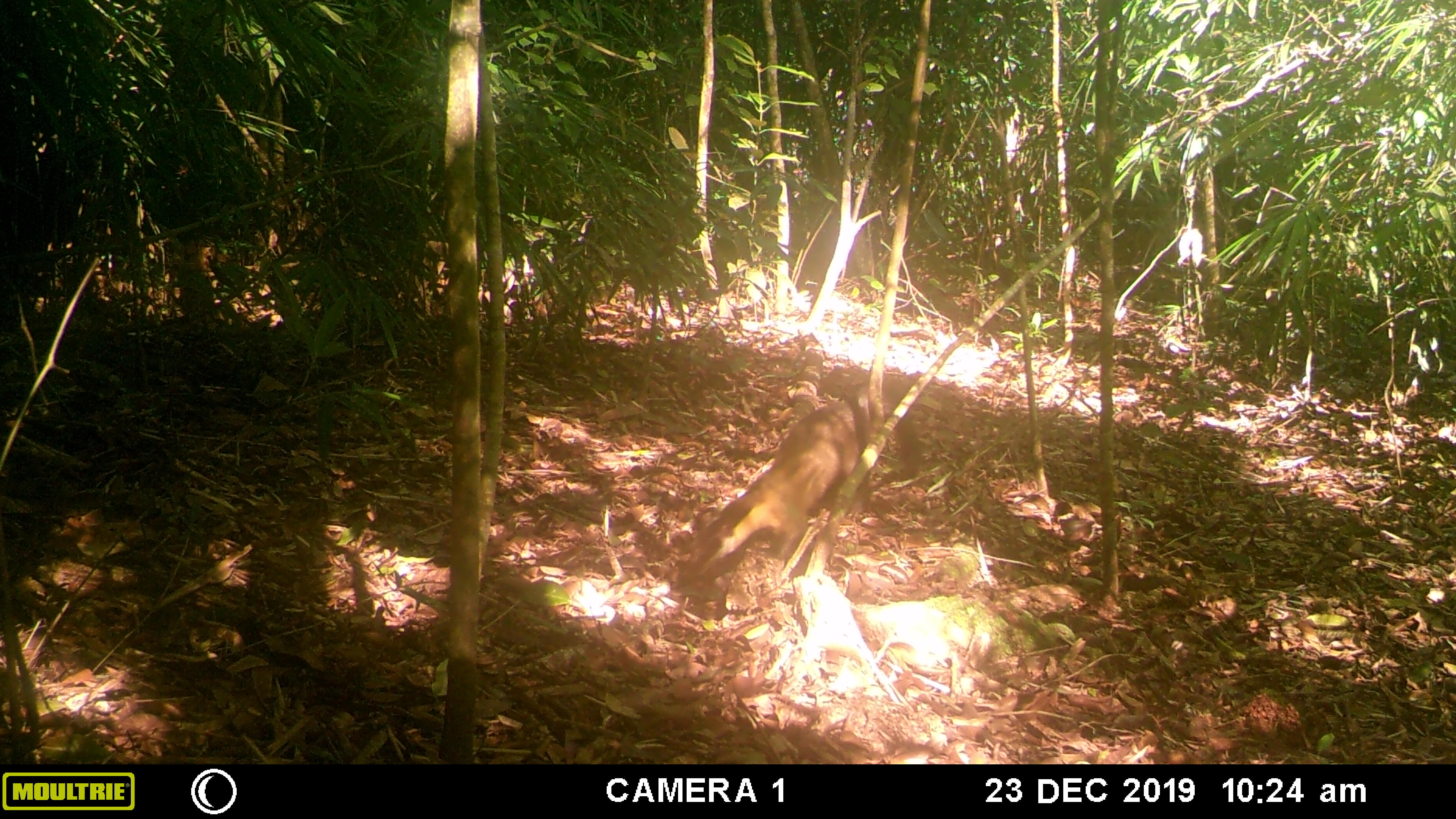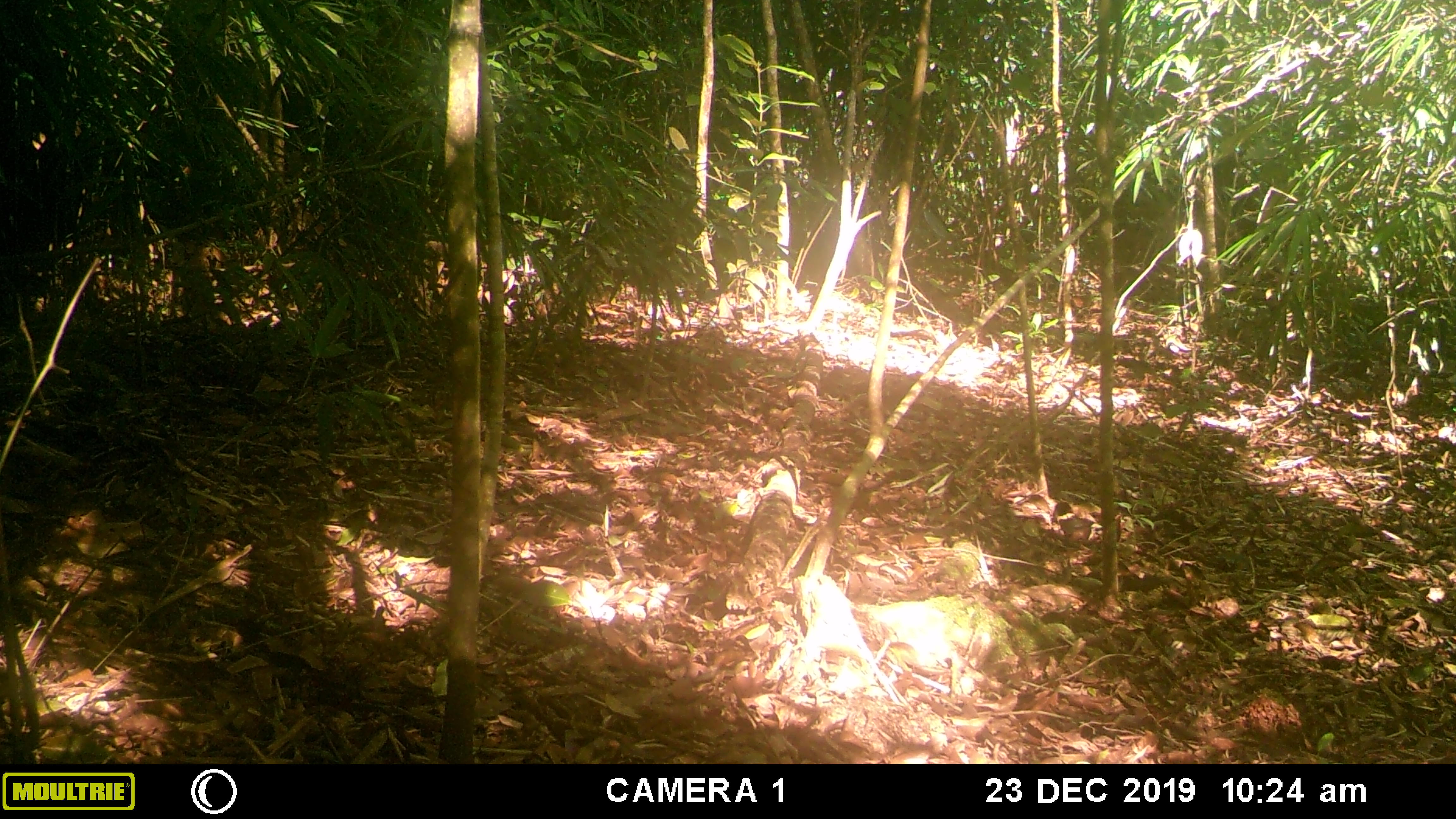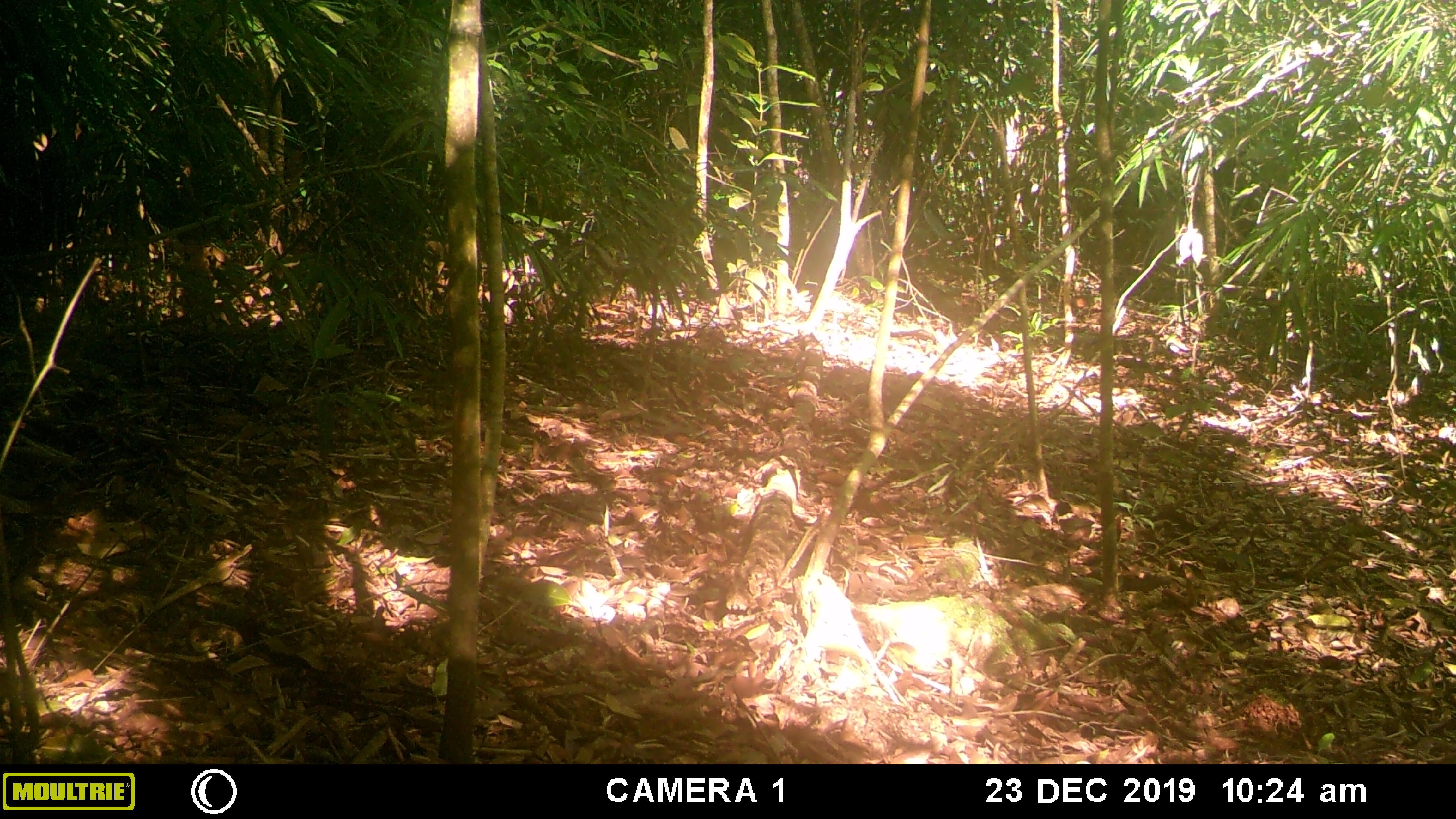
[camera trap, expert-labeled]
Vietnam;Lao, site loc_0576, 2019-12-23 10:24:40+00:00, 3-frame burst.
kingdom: Animalia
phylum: Chordata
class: Mammalia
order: Carnivora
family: Mustelidae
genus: Martes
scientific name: Martes flavigula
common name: yellow-throated marten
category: yellow throated marten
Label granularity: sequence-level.